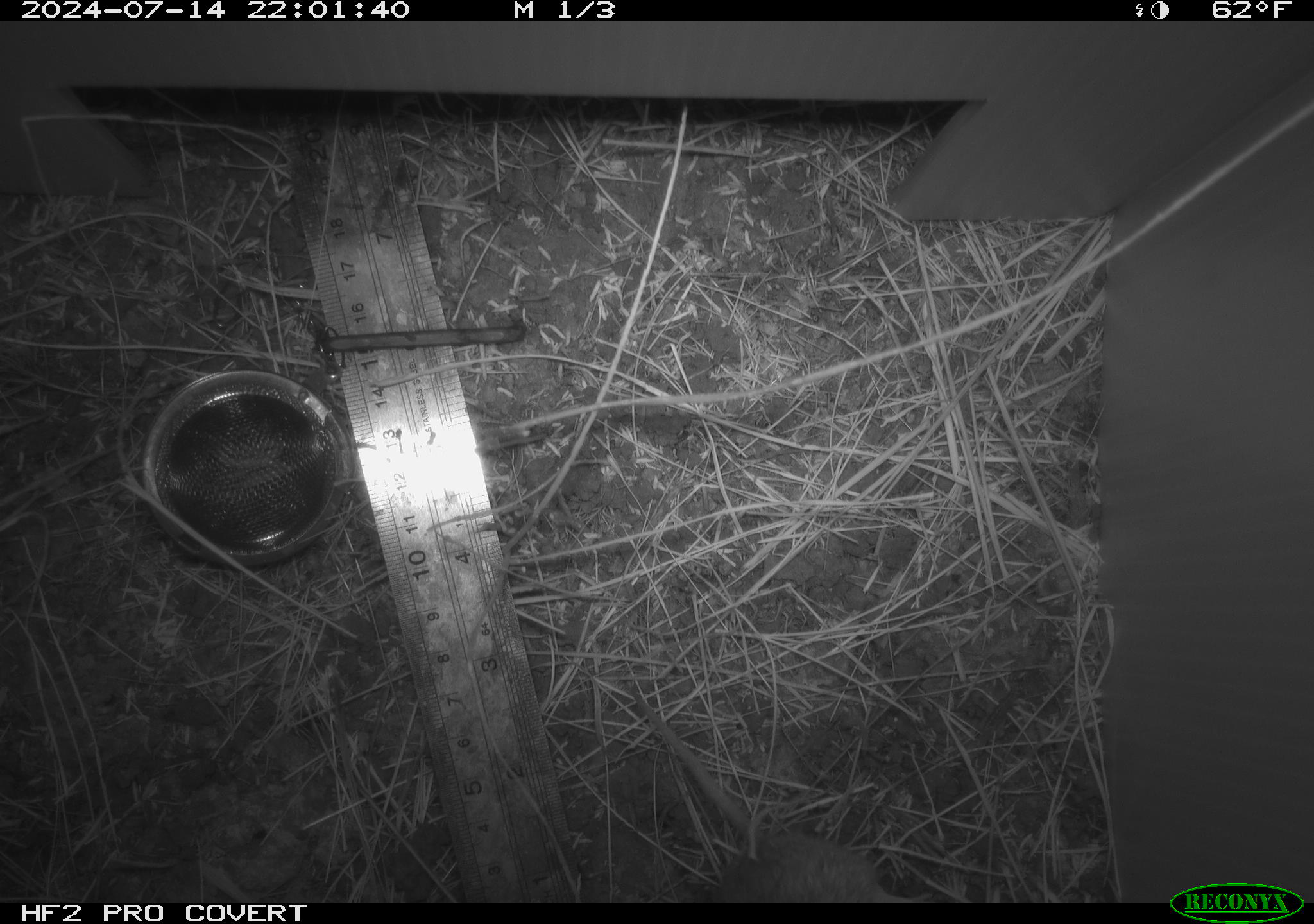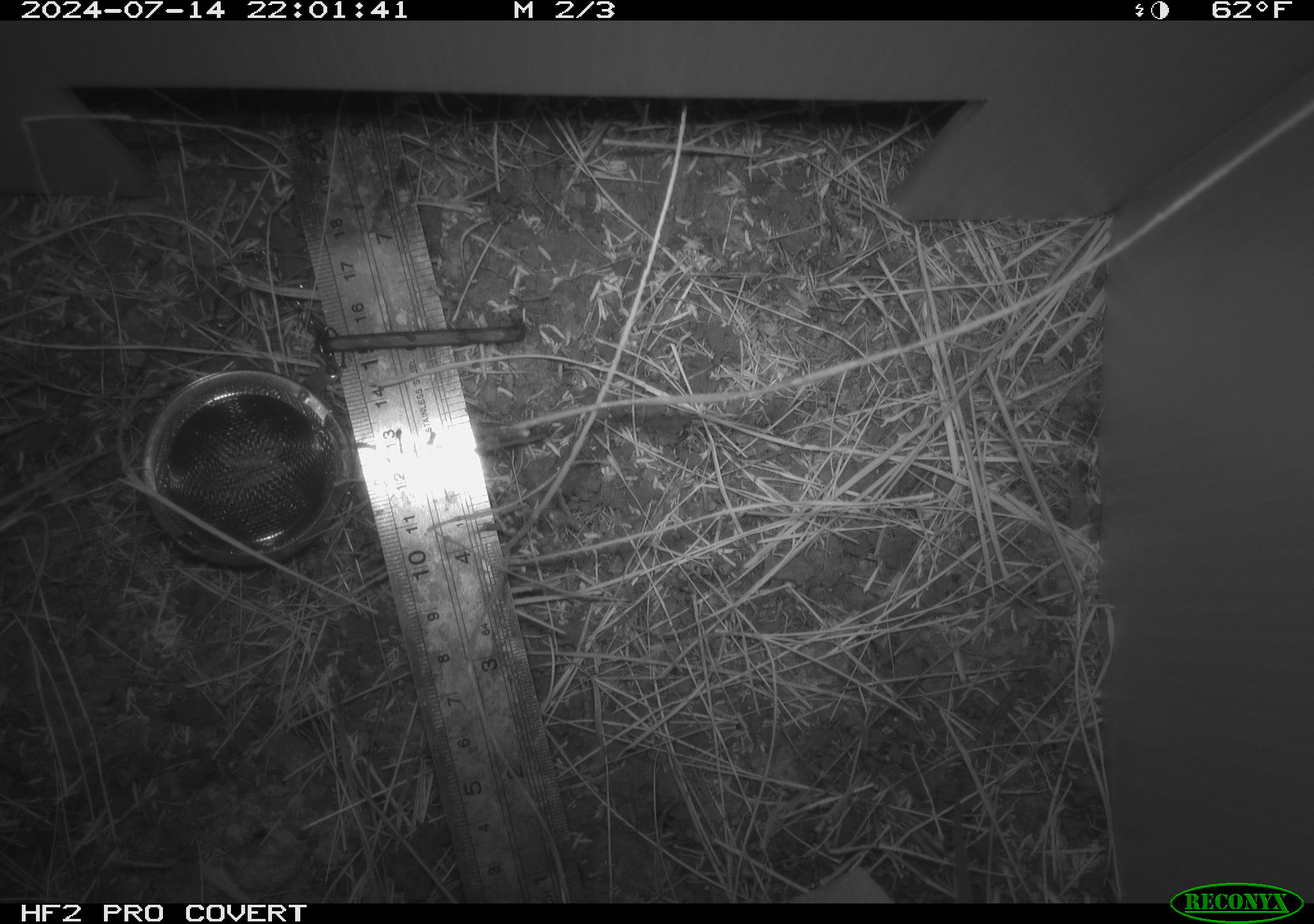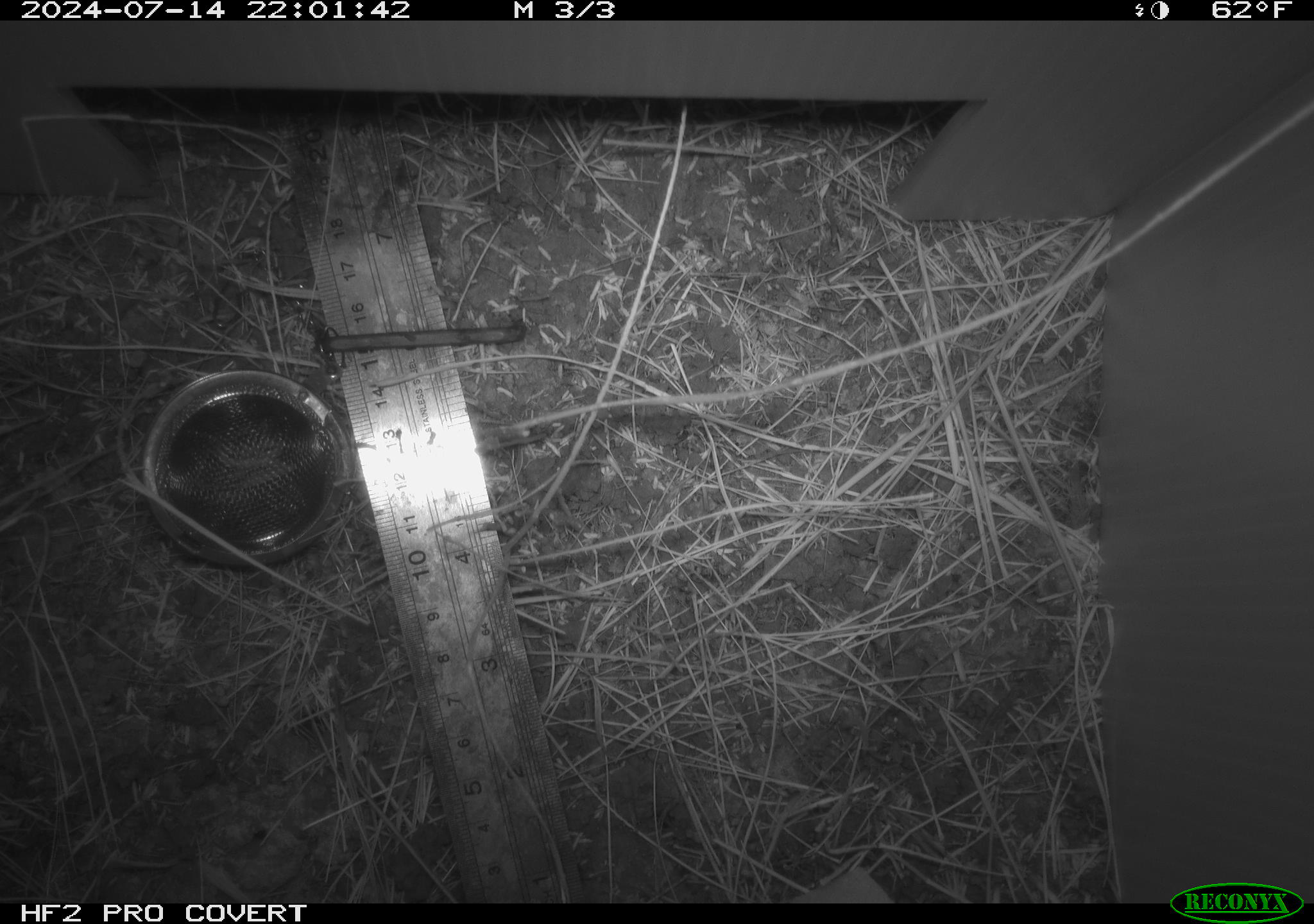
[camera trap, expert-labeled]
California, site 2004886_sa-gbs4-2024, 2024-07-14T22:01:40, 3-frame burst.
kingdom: Animalia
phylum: Chordata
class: Mammalia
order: Rodentia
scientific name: Rodentia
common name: mouse species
Mouse species (Rodentia).